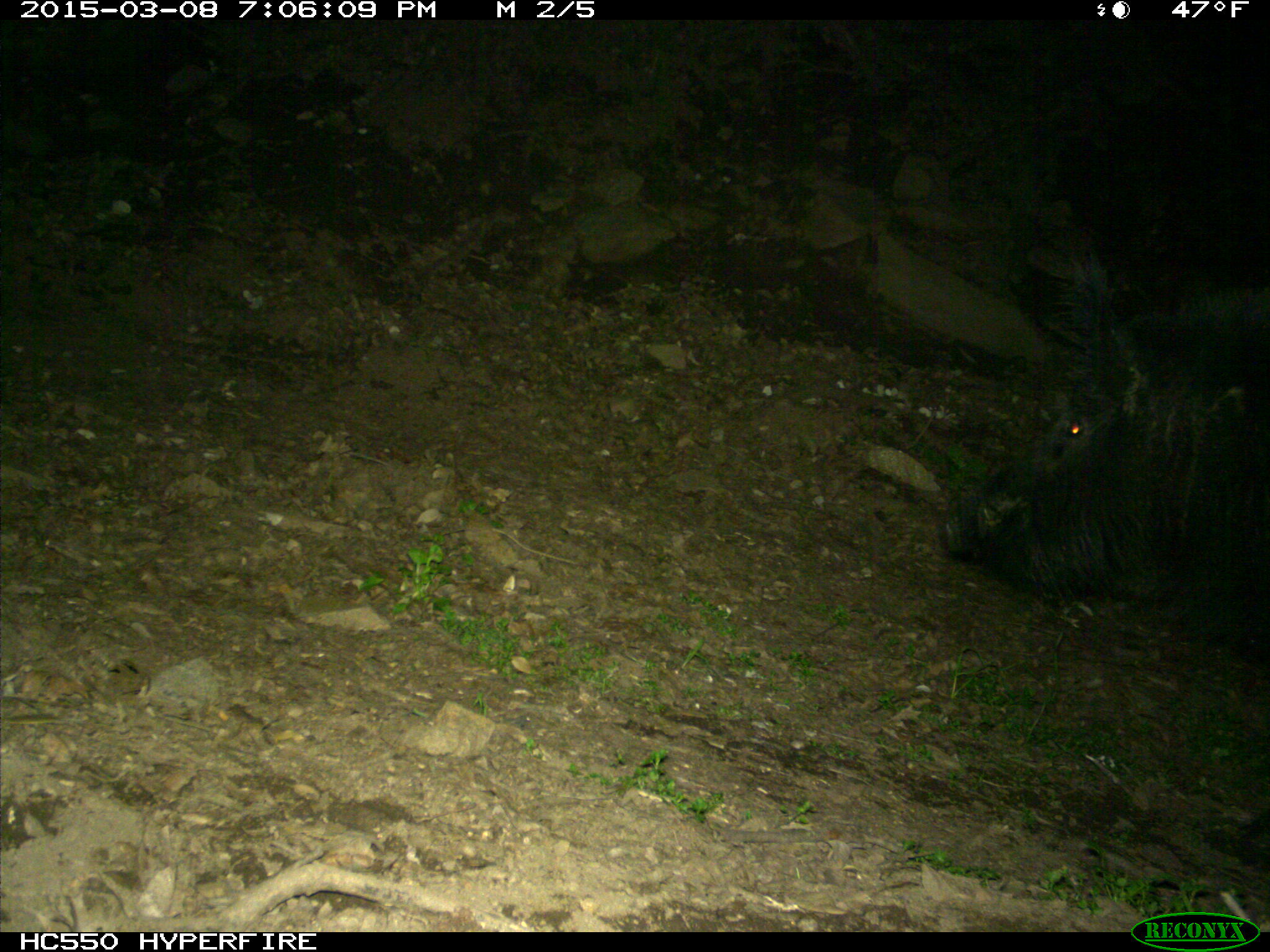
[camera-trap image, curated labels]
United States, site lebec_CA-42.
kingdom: Animalia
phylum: Chordata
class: Mammalia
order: Artiodactyla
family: Suidae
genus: Sus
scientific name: Sus scrofa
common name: wild boar